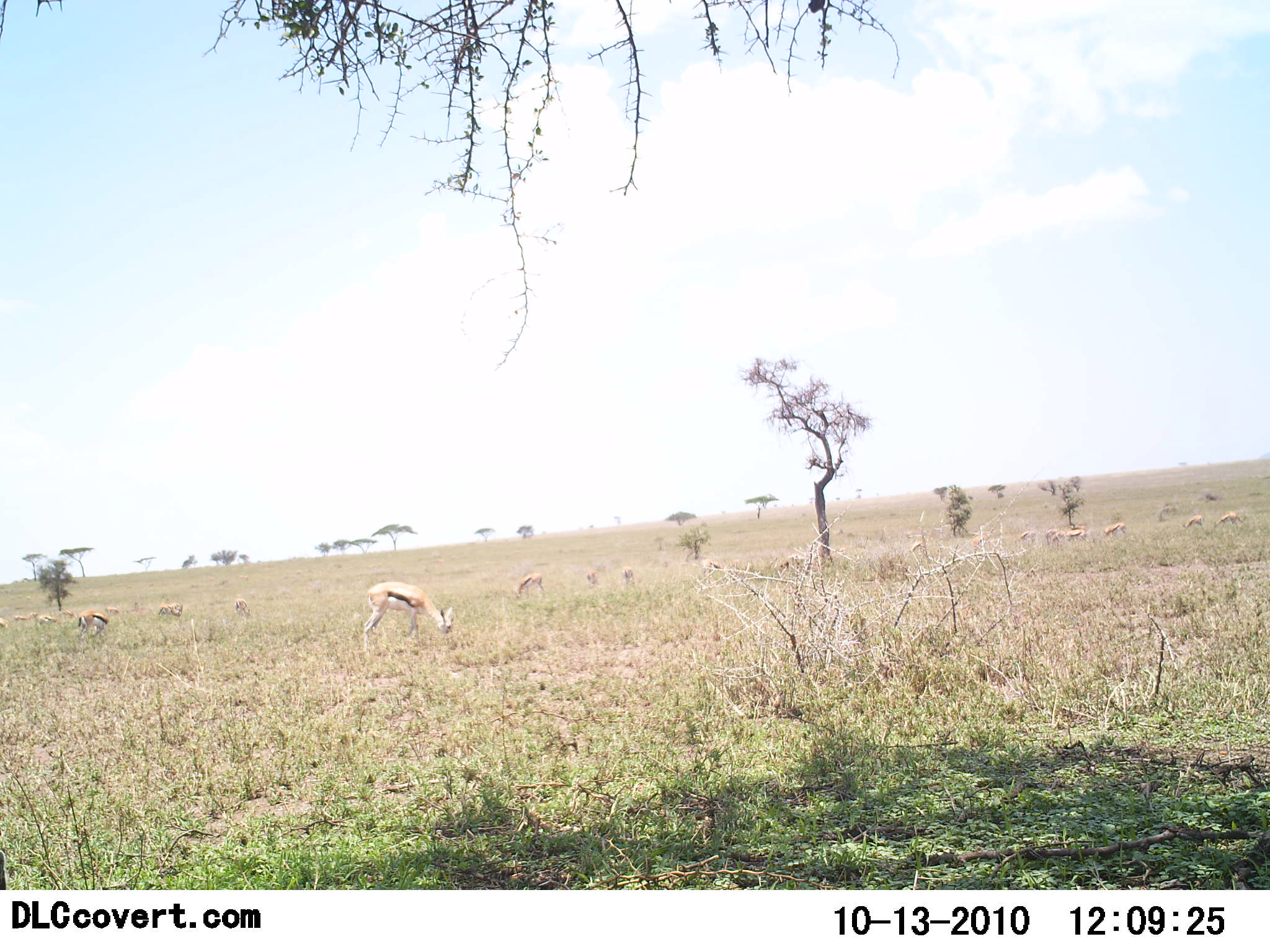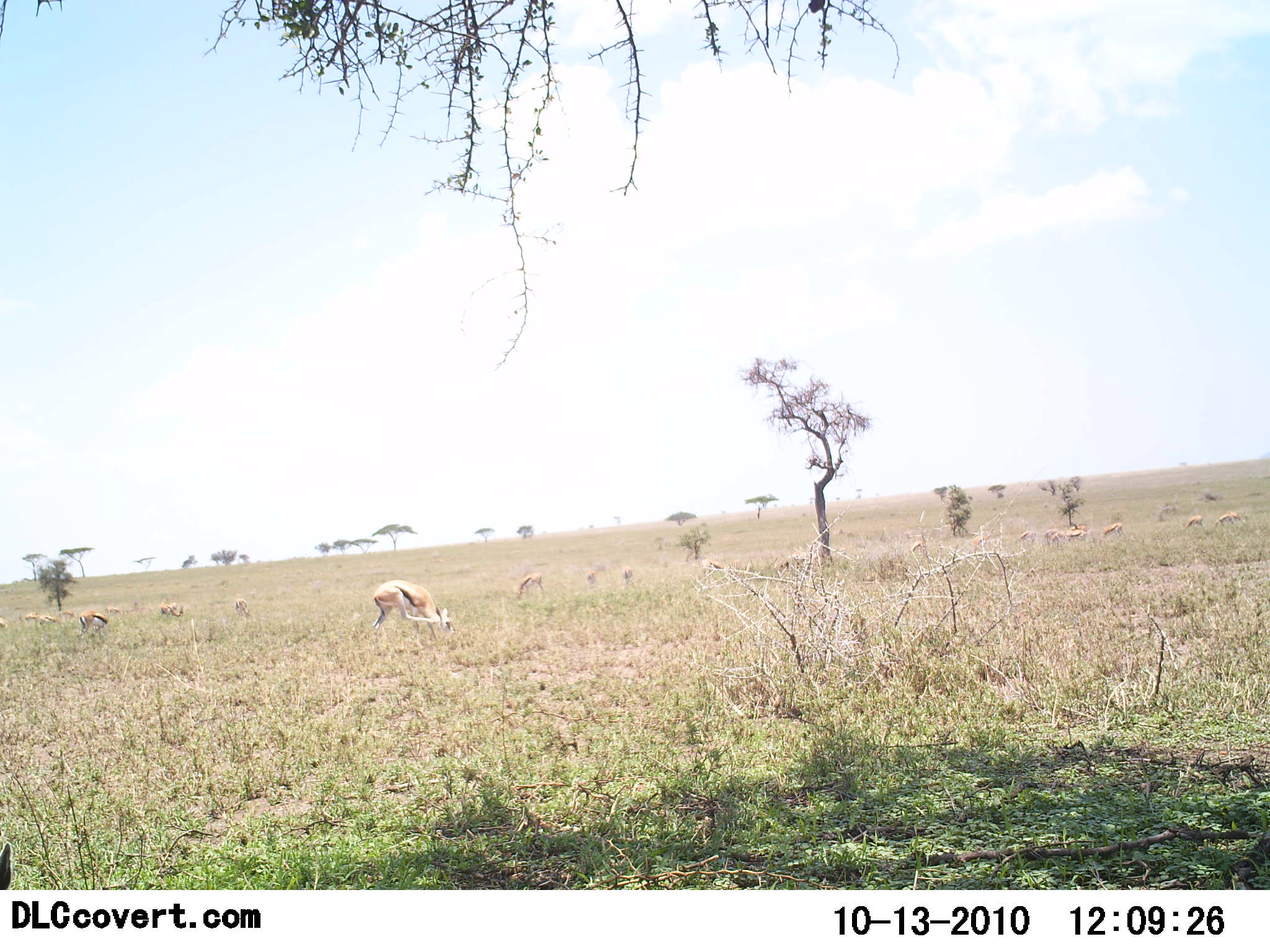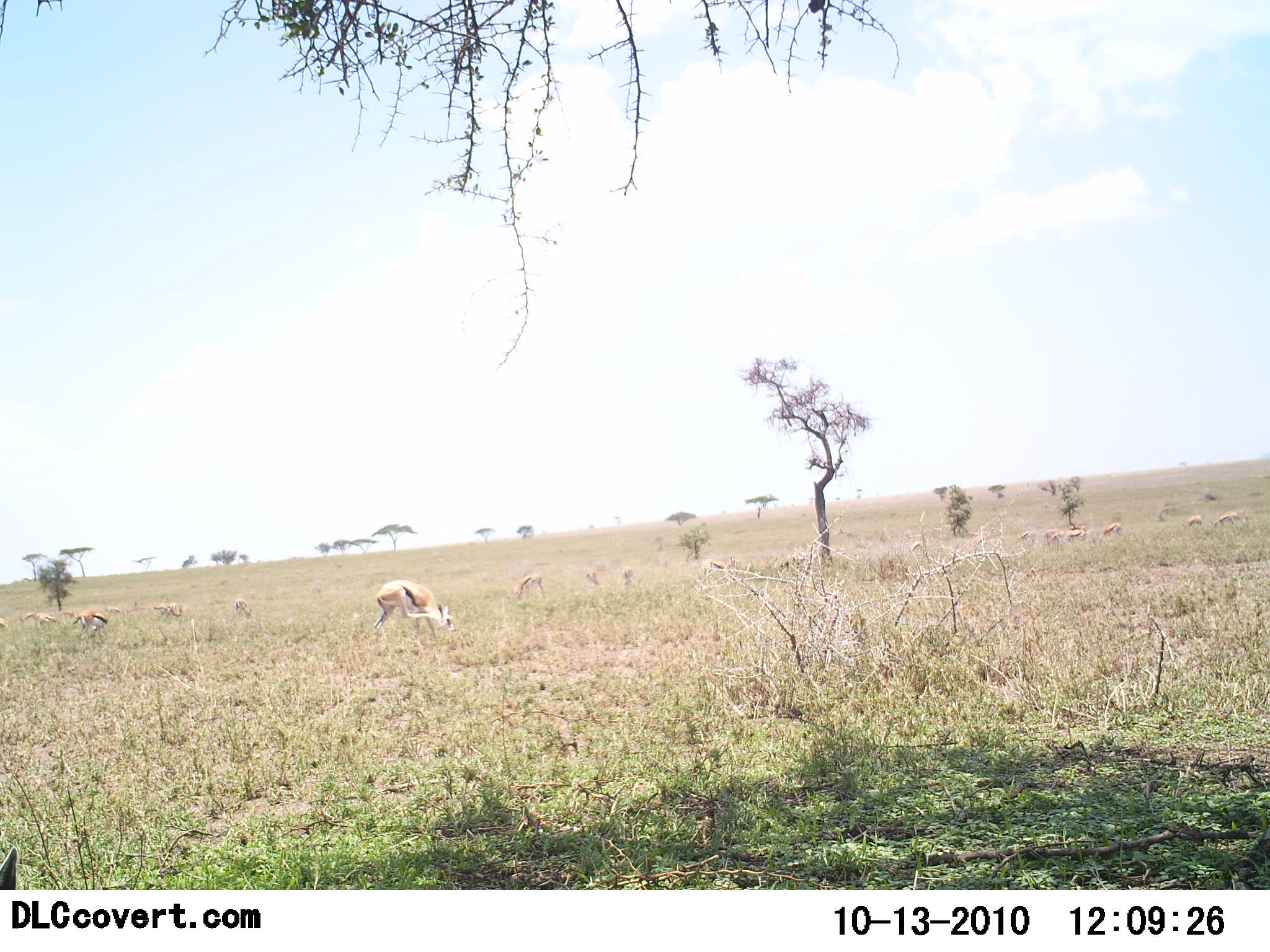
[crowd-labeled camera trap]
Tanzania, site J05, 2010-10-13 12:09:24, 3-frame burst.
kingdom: Animalia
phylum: Chordata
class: Mammalia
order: Artiodactyla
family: Bovidae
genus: Eudorcas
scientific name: Eudorcas thomsonii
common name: thomson's gazelle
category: gazellethomsons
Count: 11-50.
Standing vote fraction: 58%.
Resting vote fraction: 0%.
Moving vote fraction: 0%.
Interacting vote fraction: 0%.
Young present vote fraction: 0%.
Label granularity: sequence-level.